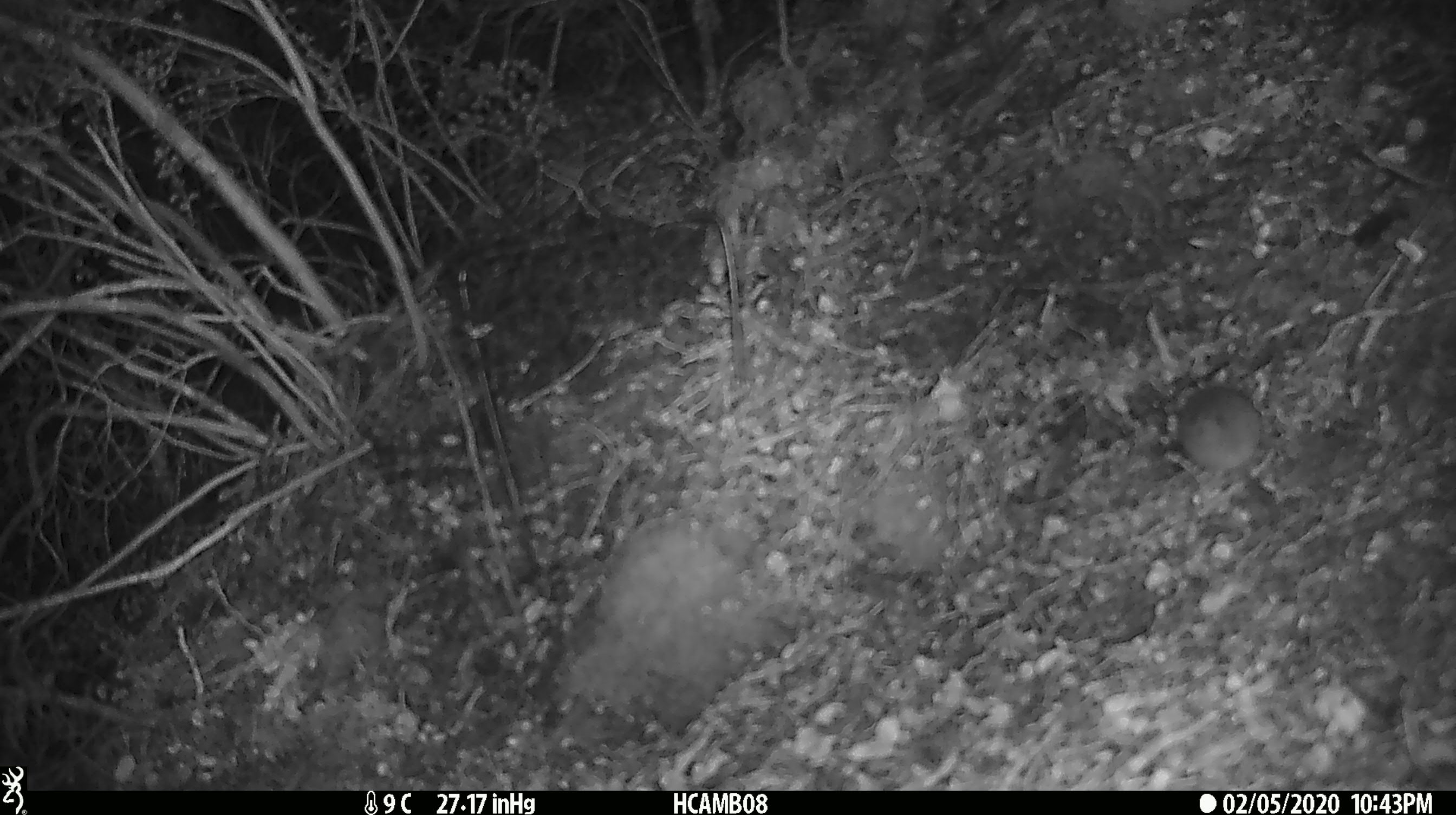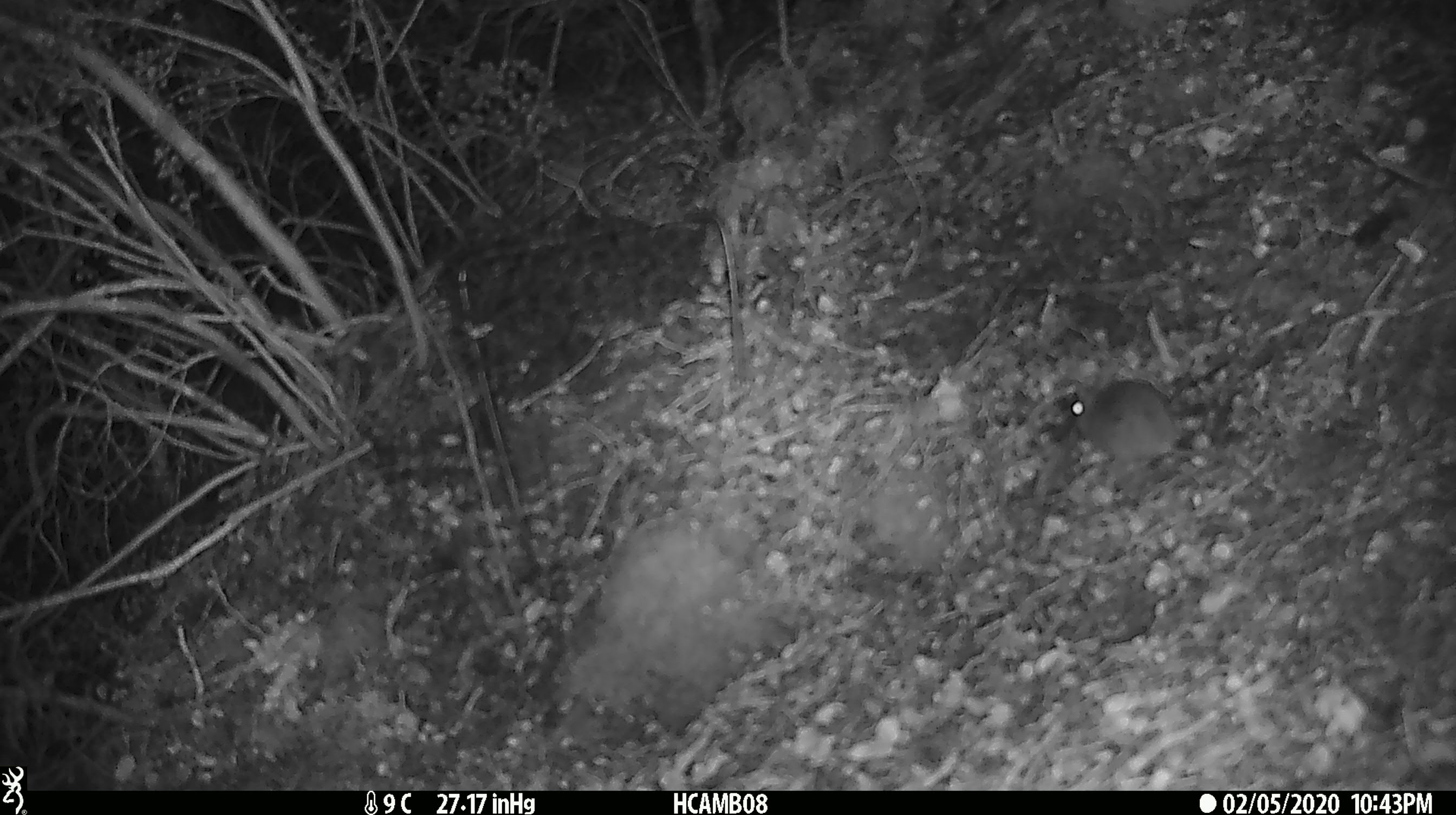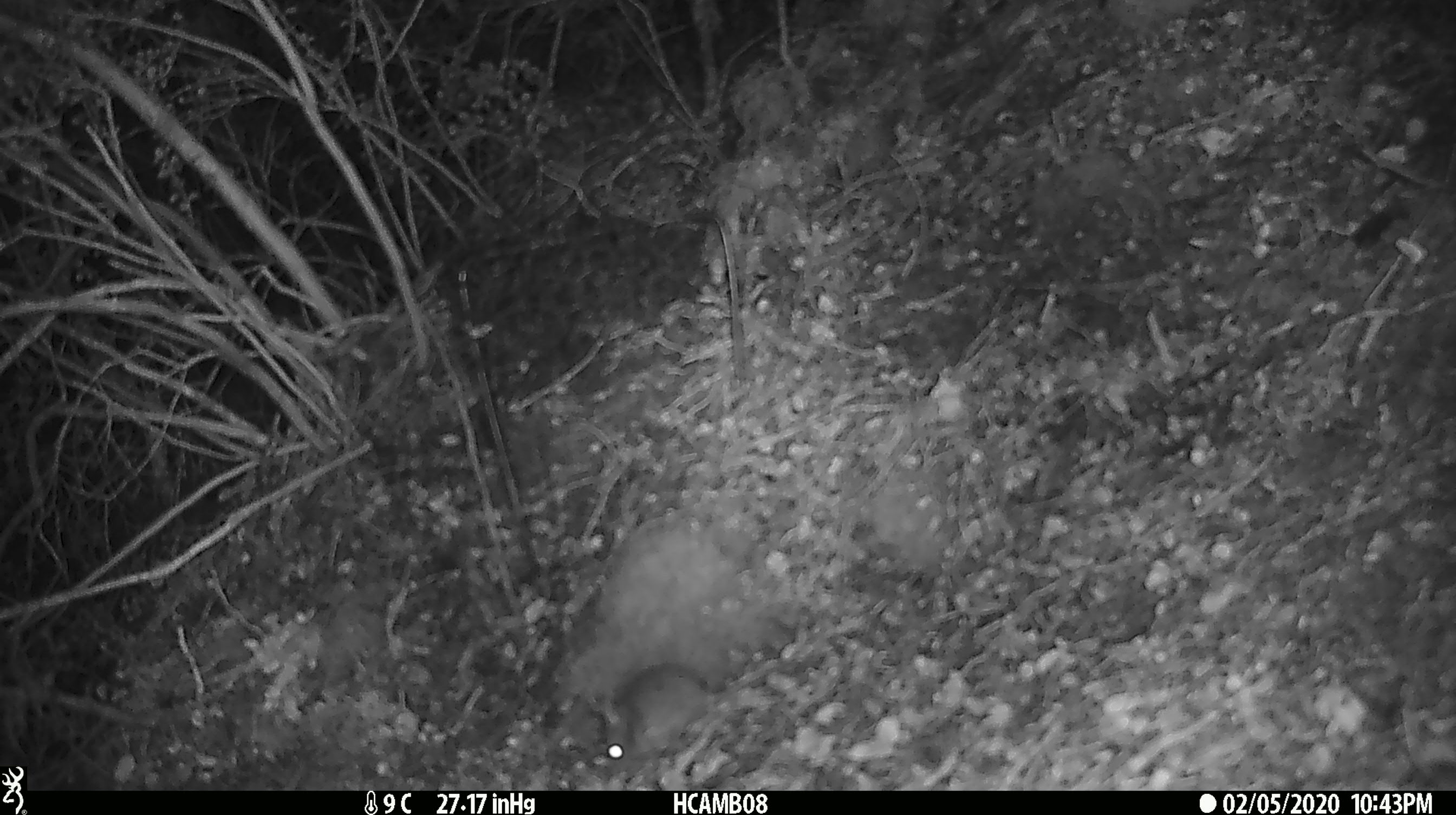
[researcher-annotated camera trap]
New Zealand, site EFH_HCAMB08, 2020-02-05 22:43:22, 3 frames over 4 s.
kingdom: Animalia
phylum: Chordata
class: Mammalia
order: Rodentia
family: Muridae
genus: Mus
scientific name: Mus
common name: mouse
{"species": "mouse (Mus)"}